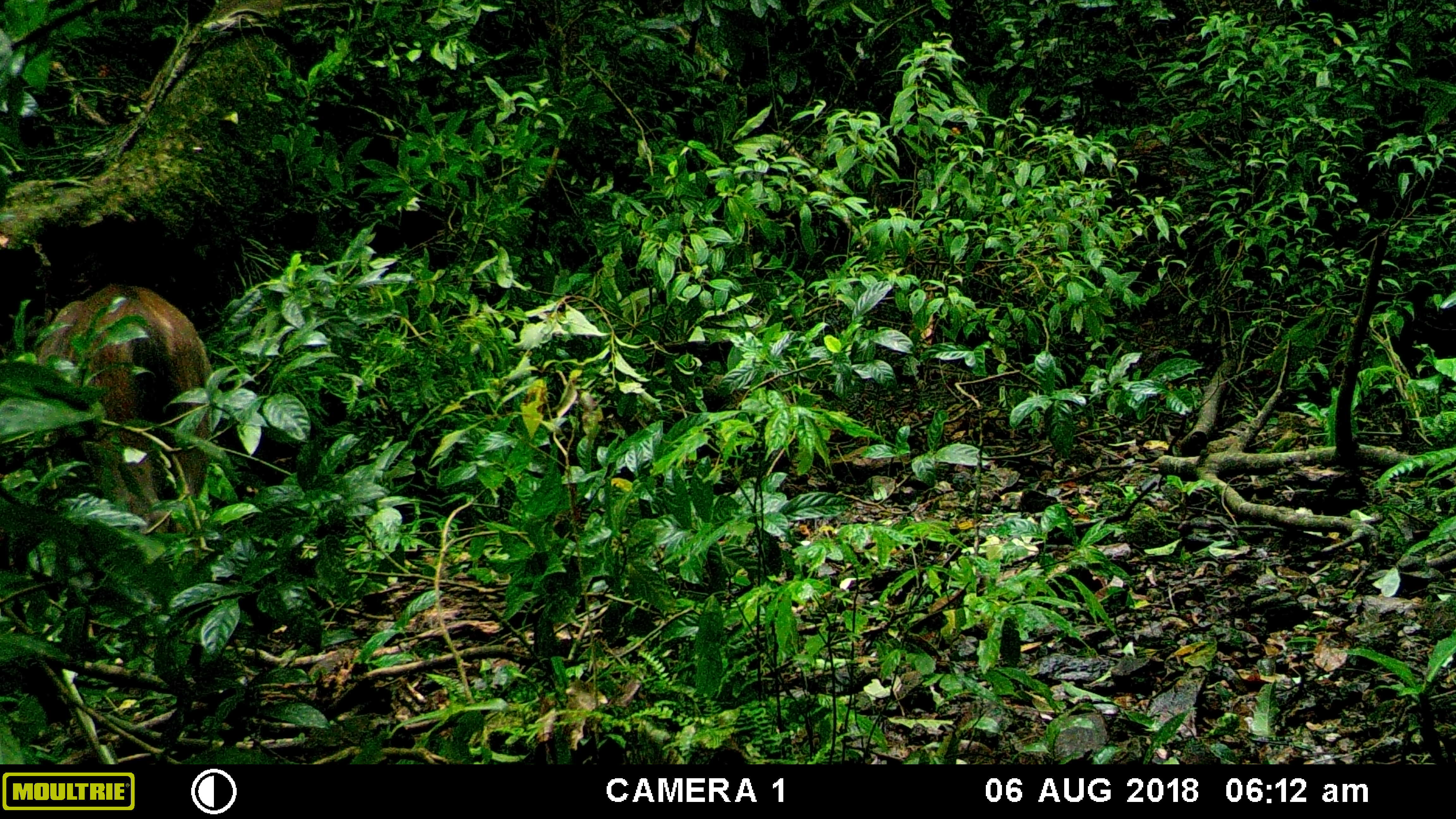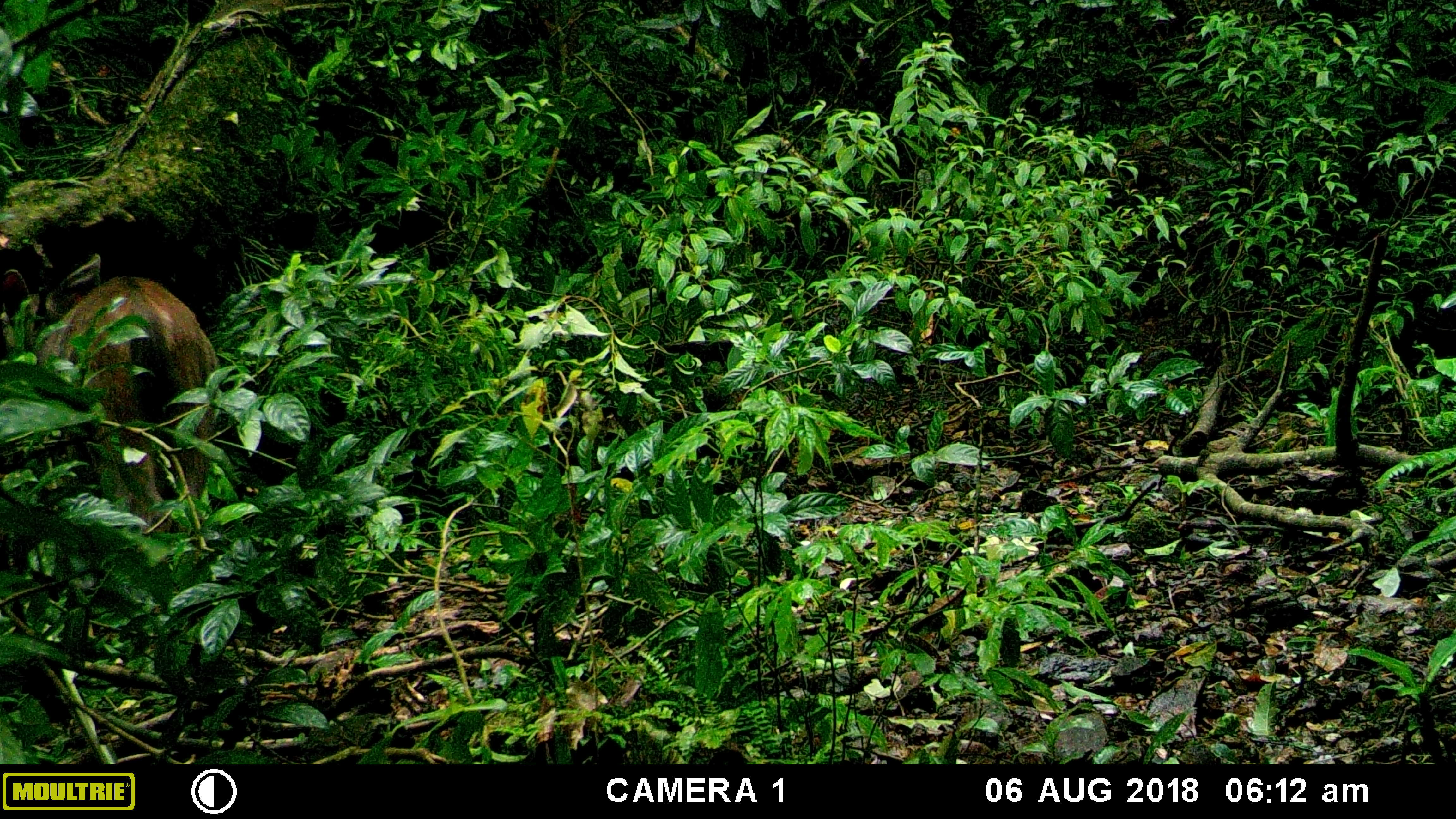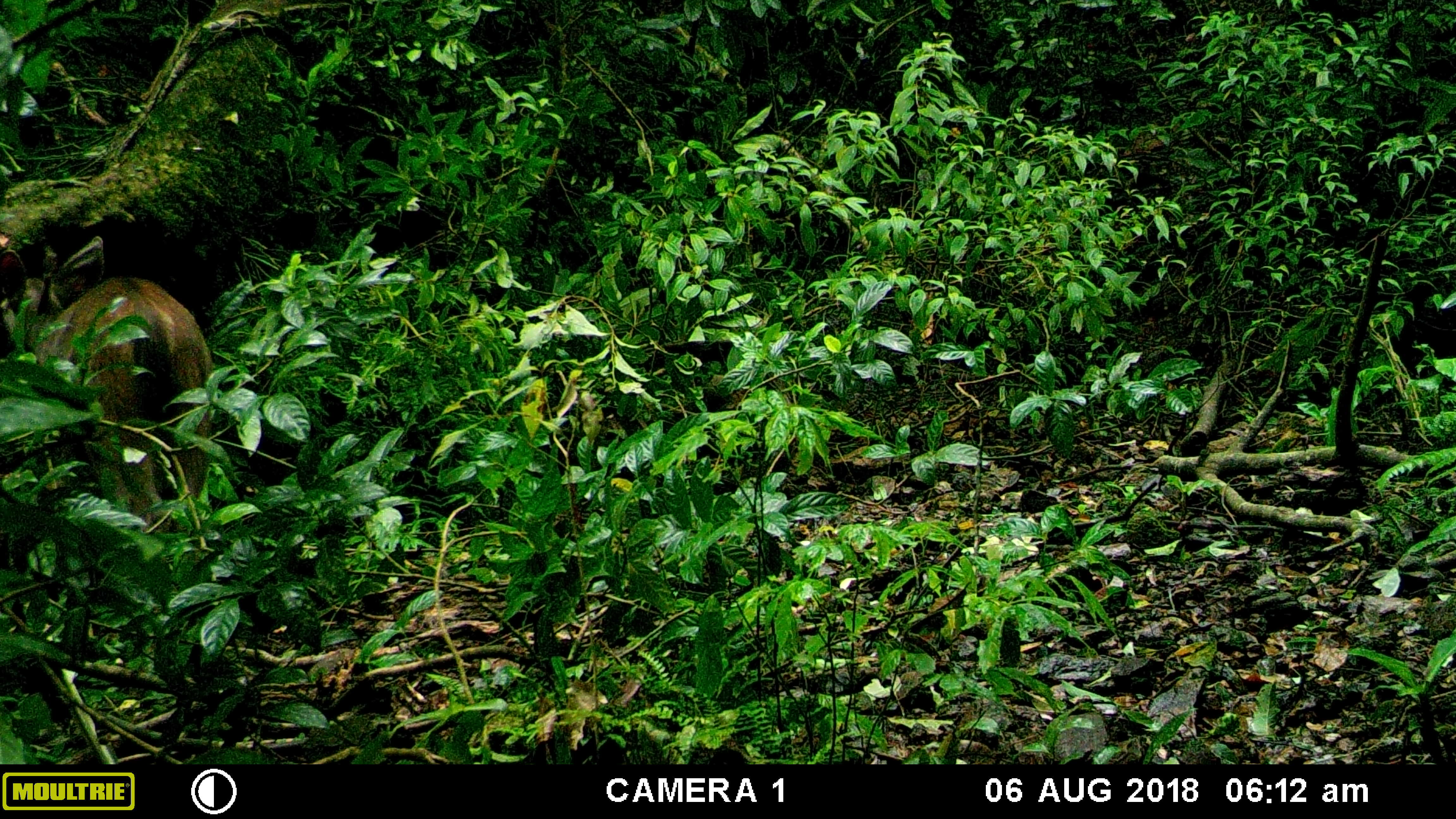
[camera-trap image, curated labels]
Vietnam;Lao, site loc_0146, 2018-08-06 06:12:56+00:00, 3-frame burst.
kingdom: Animalia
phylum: Chordata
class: Mammalia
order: Artiodactyla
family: Cervidae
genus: Rusa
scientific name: Rusa unicolor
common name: sambar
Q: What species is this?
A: Sambar (Rusa unicolor).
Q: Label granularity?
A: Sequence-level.